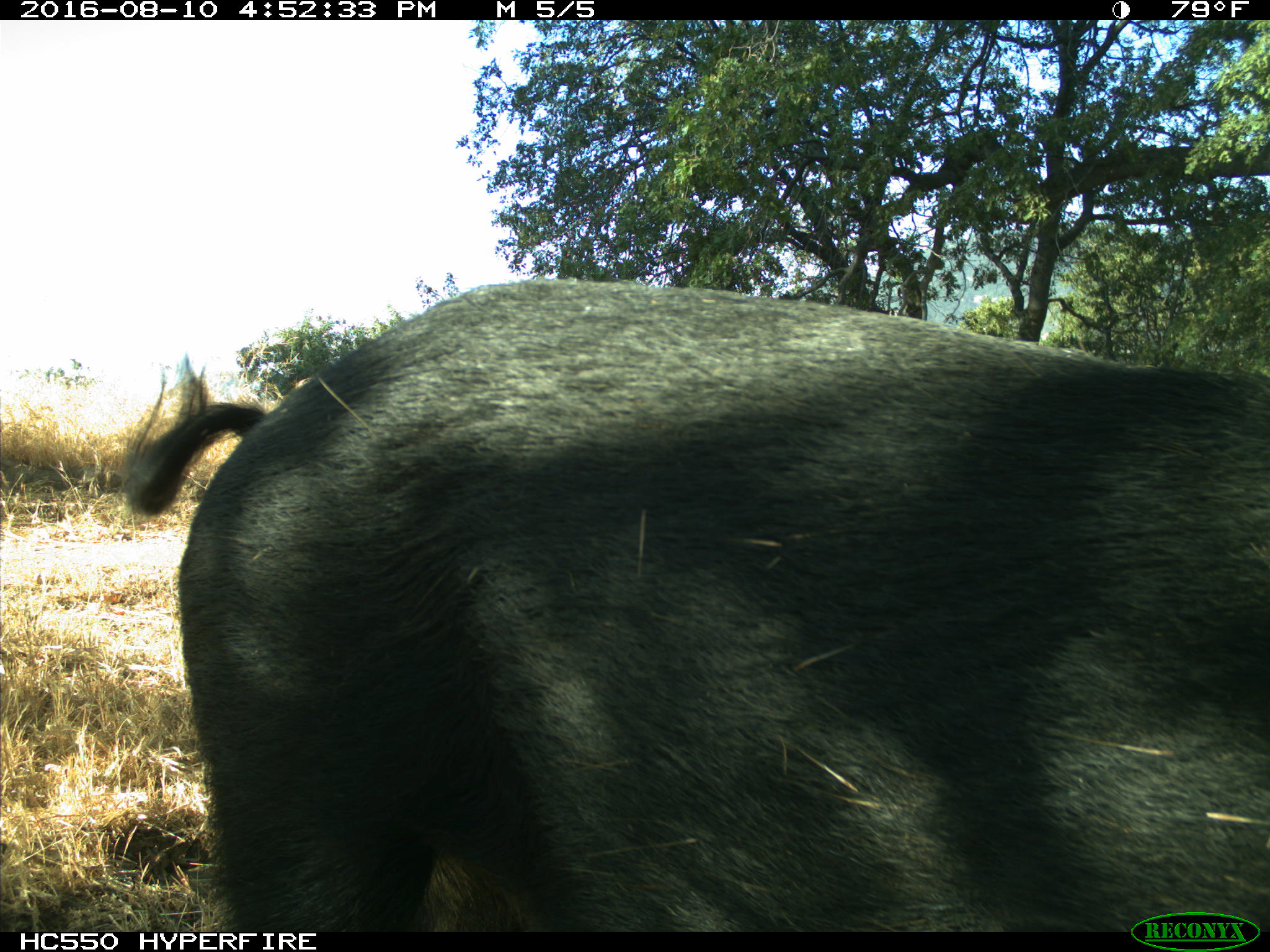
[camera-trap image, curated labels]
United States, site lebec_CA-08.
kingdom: Animalia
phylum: Chordata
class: Mammalia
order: Artiodactyla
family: Suidae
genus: Sus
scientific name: Sus scrofa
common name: wild boar